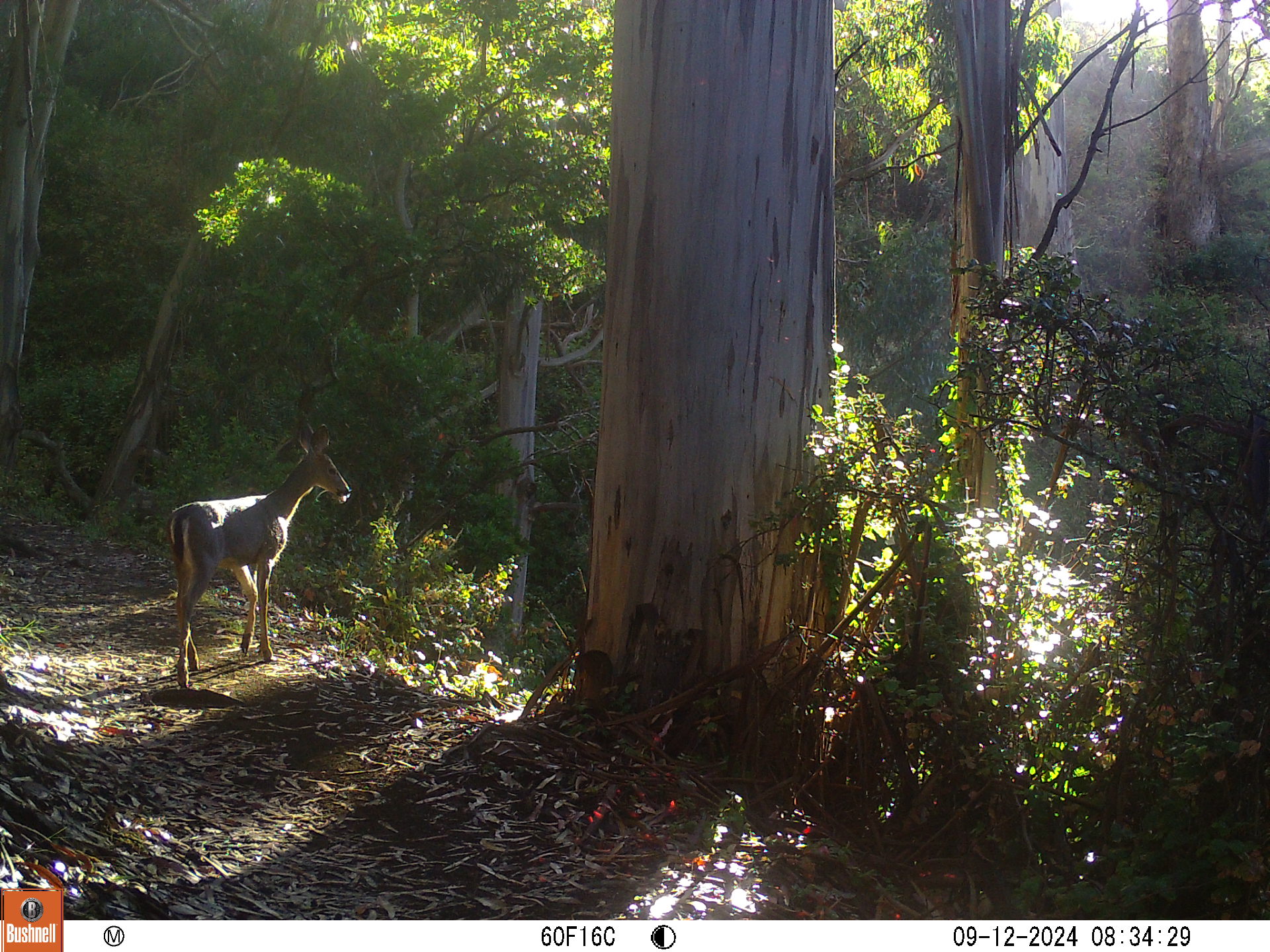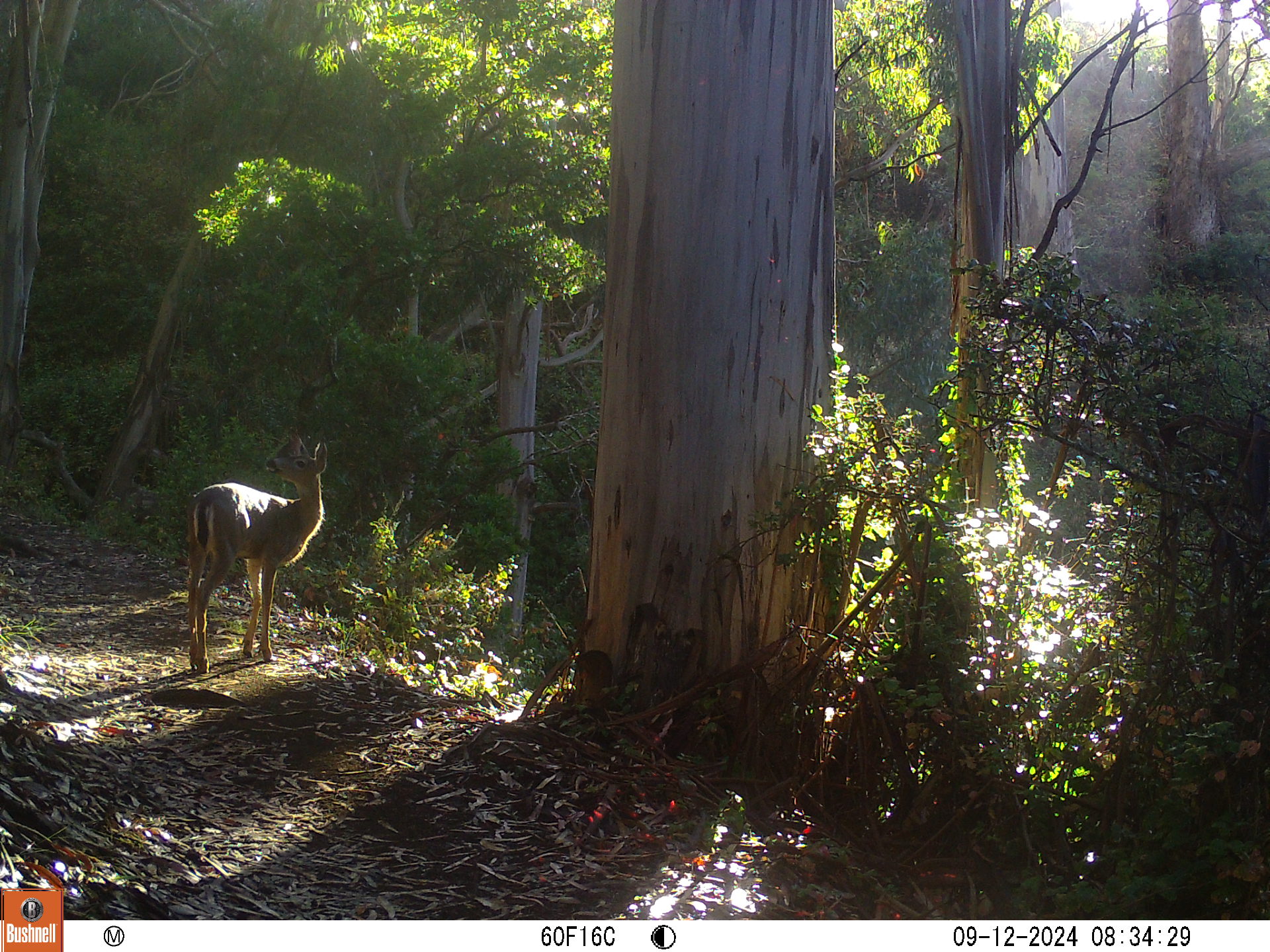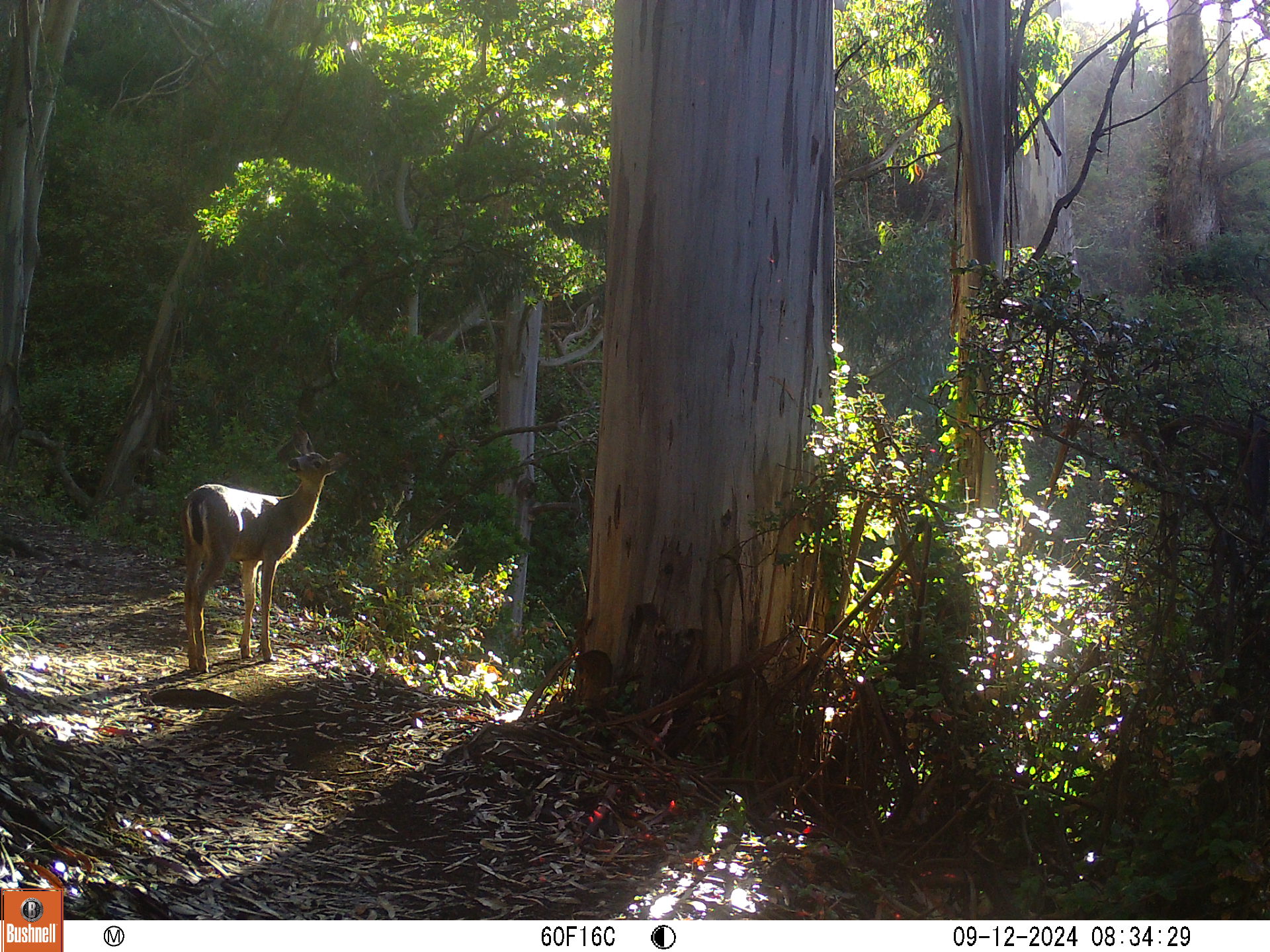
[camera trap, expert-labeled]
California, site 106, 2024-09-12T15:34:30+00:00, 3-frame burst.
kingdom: Animalia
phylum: Chordata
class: Mammalia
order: Artiodactyla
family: Cervidae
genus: Odocoileus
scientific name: Odocoileus hemionus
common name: mule deer